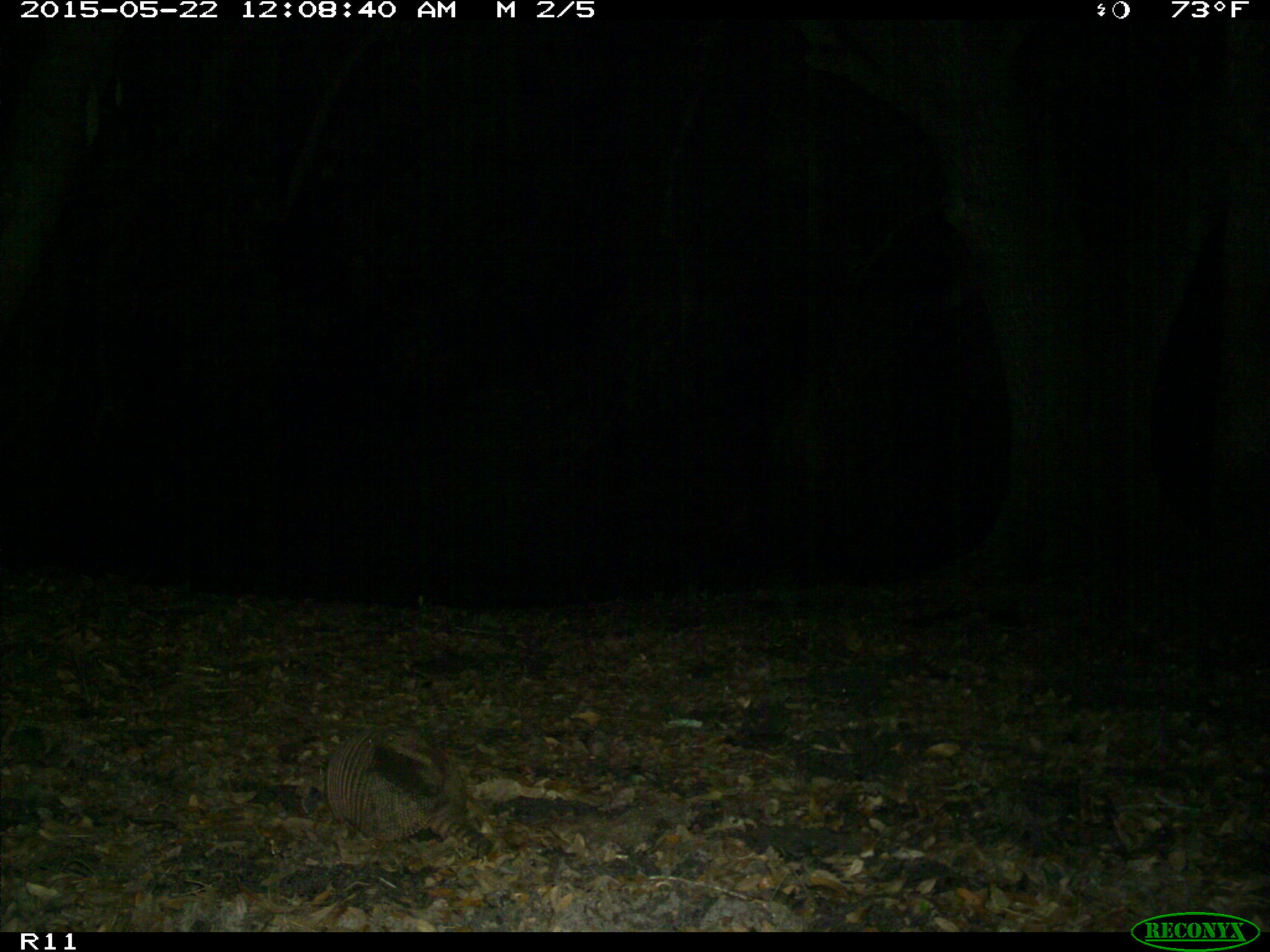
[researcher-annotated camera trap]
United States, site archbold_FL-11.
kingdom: Animalia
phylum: Chordata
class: Mammalia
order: Cingulata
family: Dasypodidae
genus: Dasypus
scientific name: Dasypus novemcinctus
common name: nine-banded armadillo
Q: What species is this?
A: Dasypus novemcinctus (nine-banded armadillo).